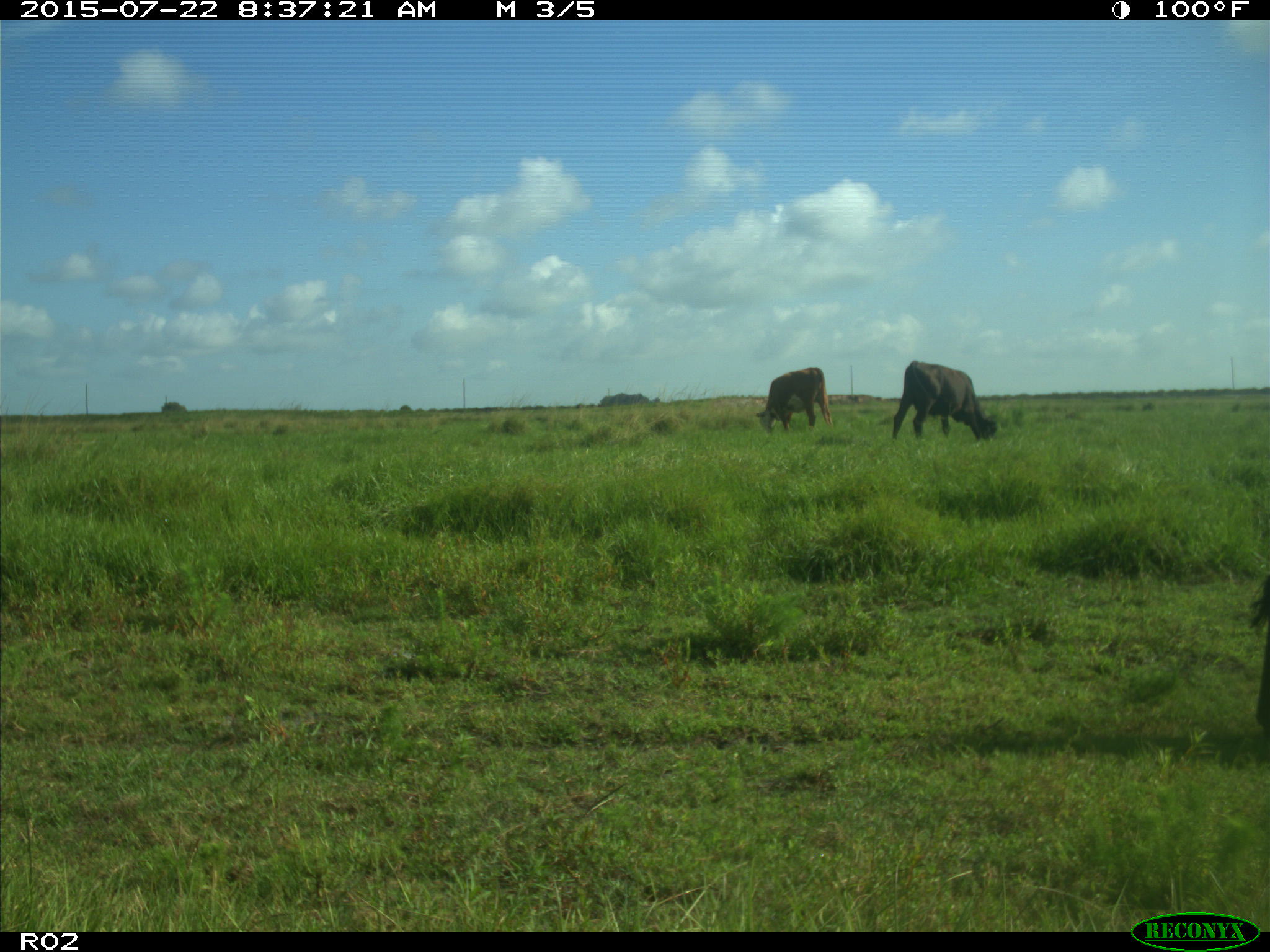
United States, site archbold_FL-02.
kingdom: Animalia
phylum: Chordata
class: Mammalia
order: Artiodactyla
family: Bovidae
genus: Bos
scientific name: Bos taurus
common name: domestic cow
Bos taurus (domestic cow).